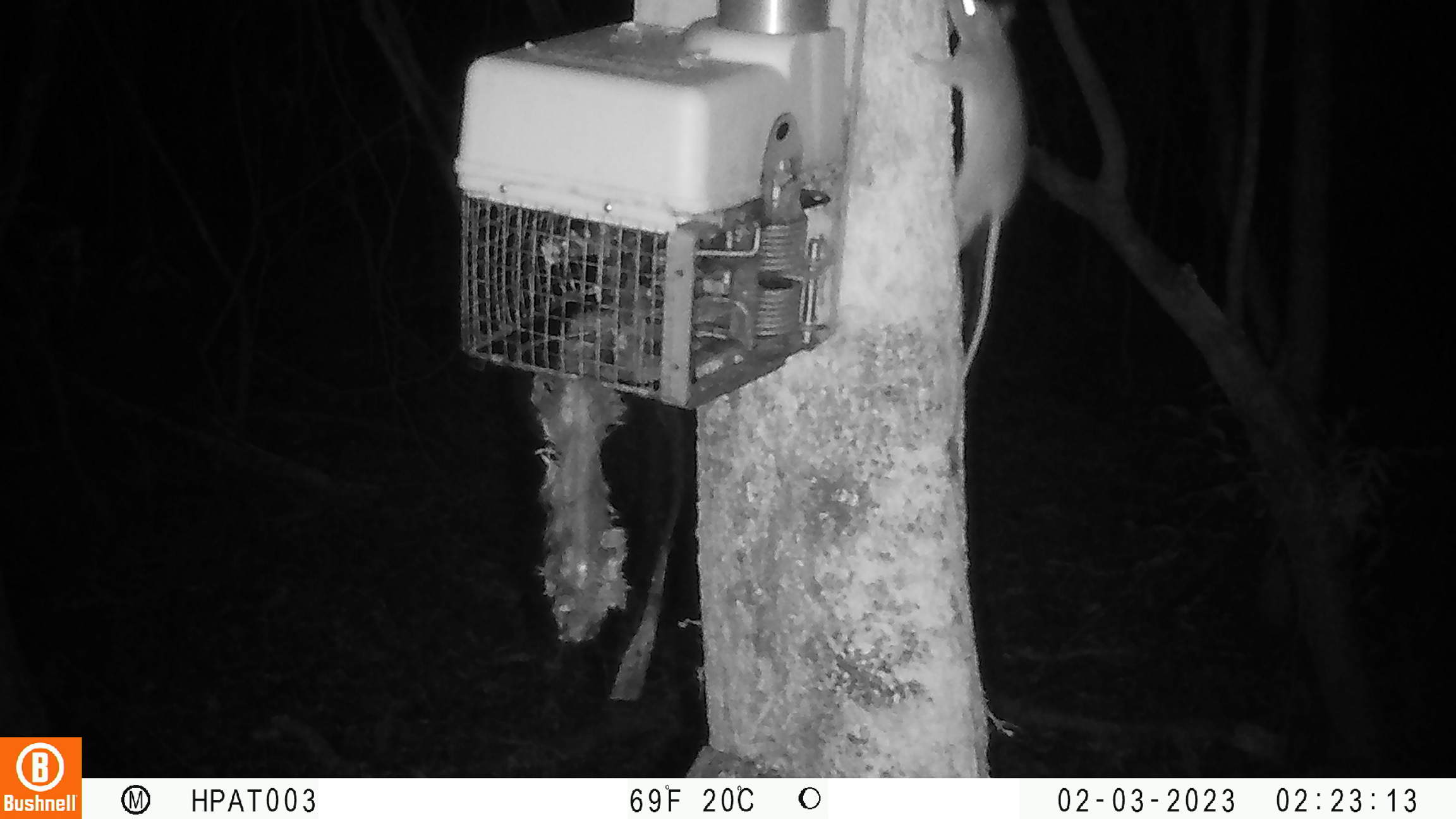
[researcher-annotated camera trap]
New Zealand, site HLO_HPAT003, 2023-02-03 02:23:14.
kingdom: Animalia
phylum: Chordata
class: Mammalia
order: Rodentia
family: Muridae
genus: Rattus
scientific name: Rattus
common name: rat